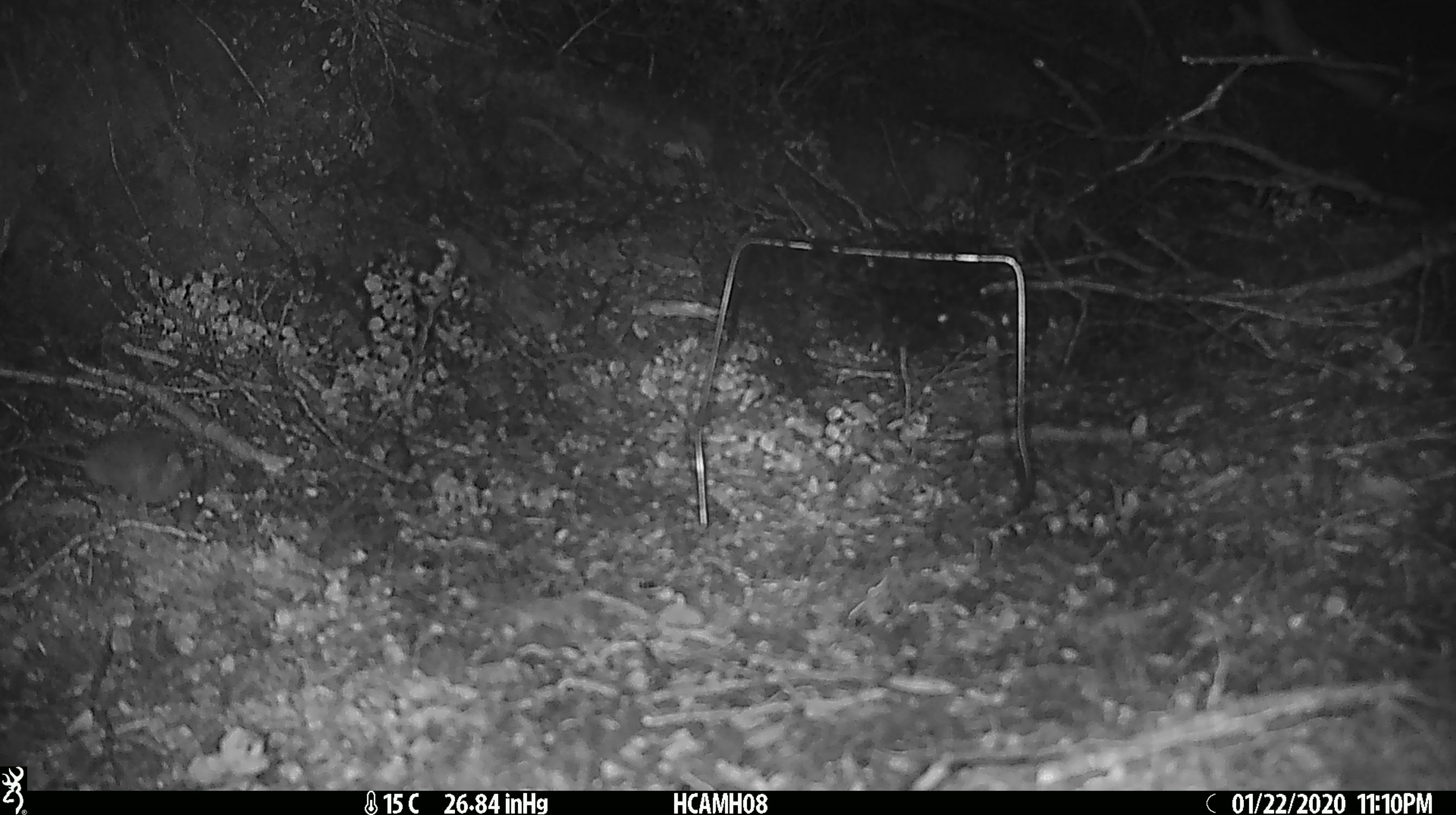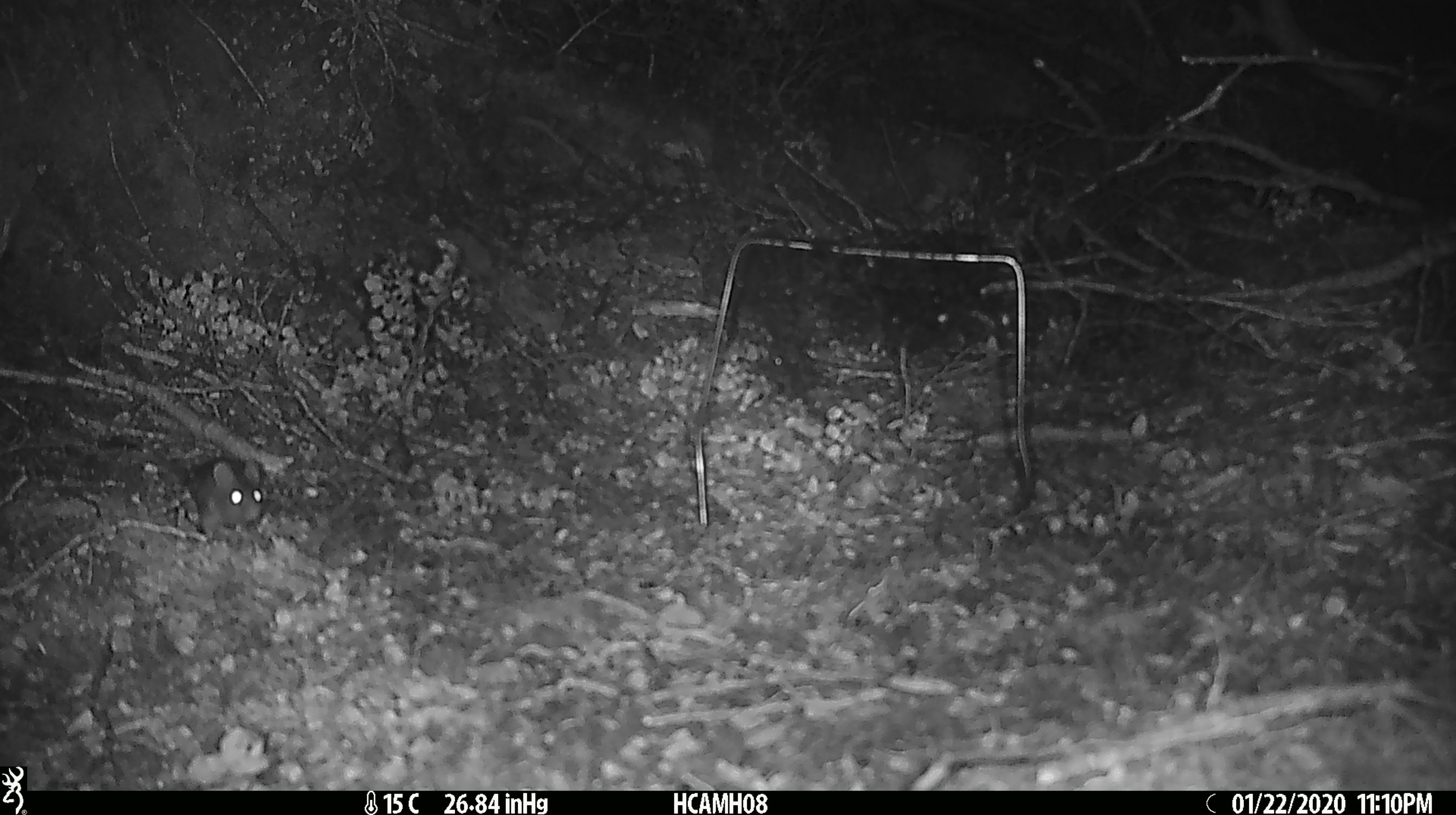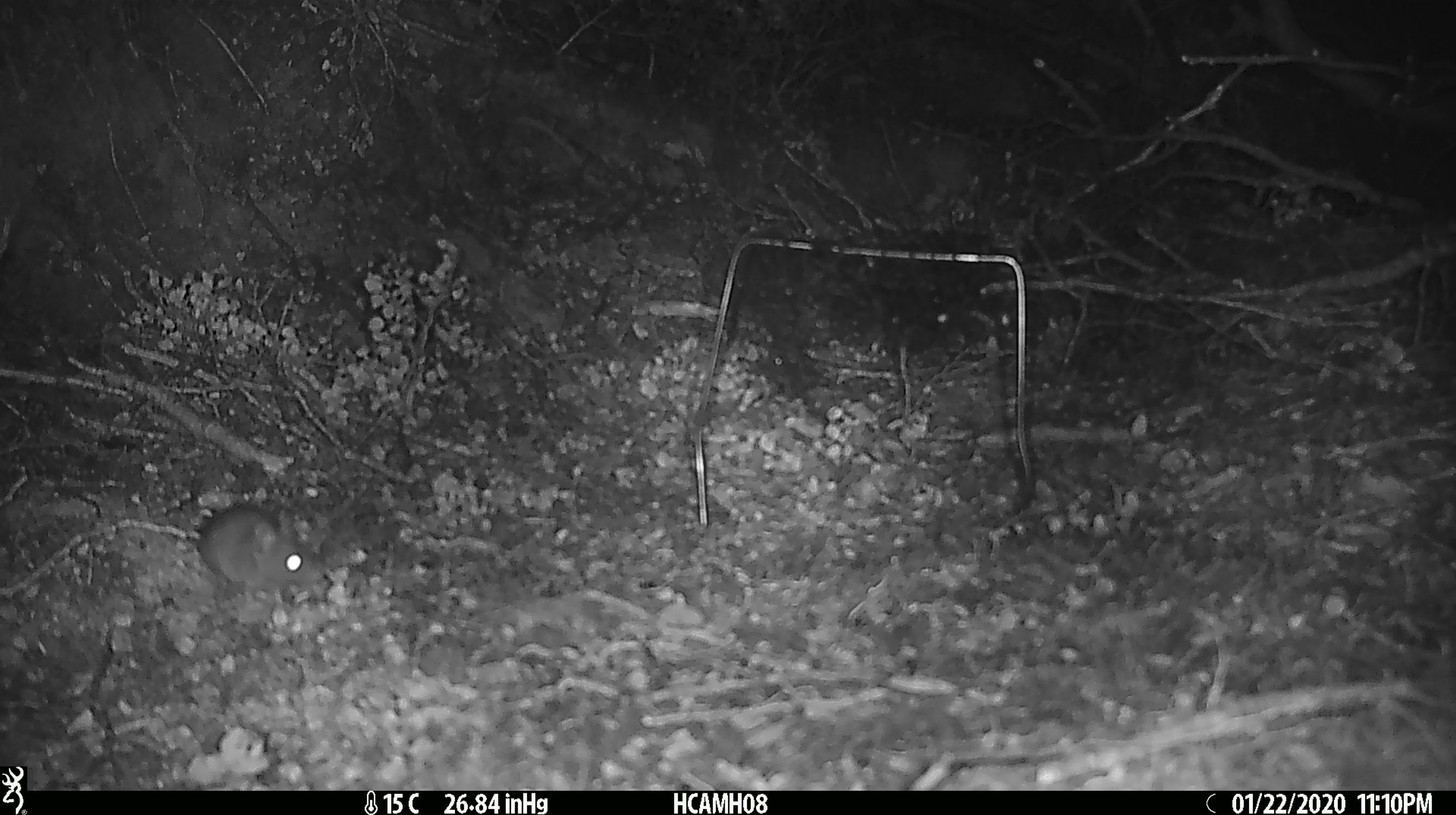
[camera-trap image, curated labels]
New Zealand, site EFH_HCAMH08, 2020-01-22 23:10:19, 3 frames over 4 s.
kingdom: Animalia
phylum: Chordata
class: Mammalia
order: Rodentia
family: Muridae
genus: Mus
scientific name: Mus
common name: mouse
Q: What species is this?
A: Mouse (Mus).